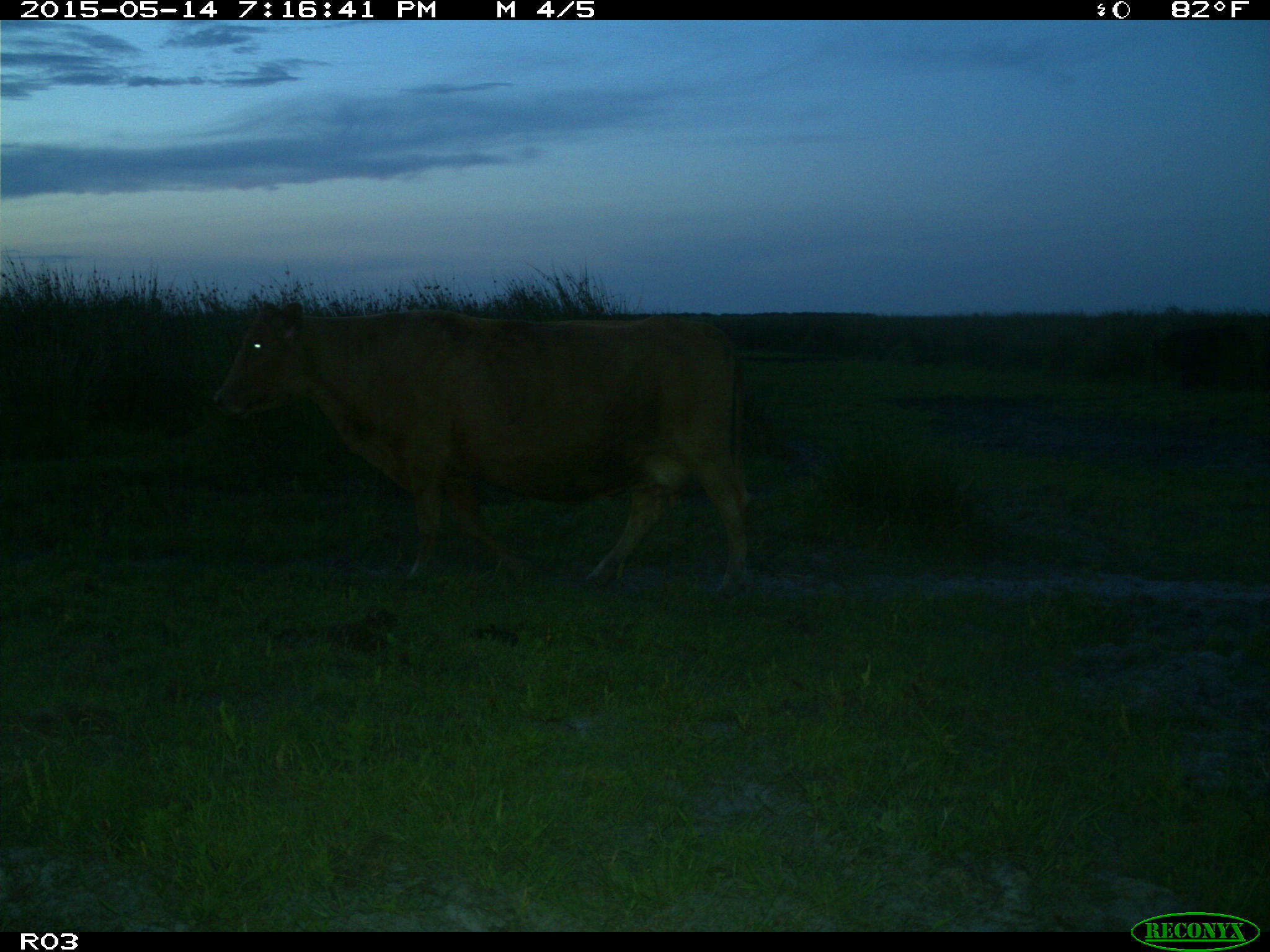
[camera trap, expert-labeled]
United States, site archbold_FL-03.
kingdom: Animalia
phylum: Chordata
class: Mammalia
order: Artiodactyla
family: Bovidae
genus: Bos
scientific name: Bos taurus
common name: domestic cow